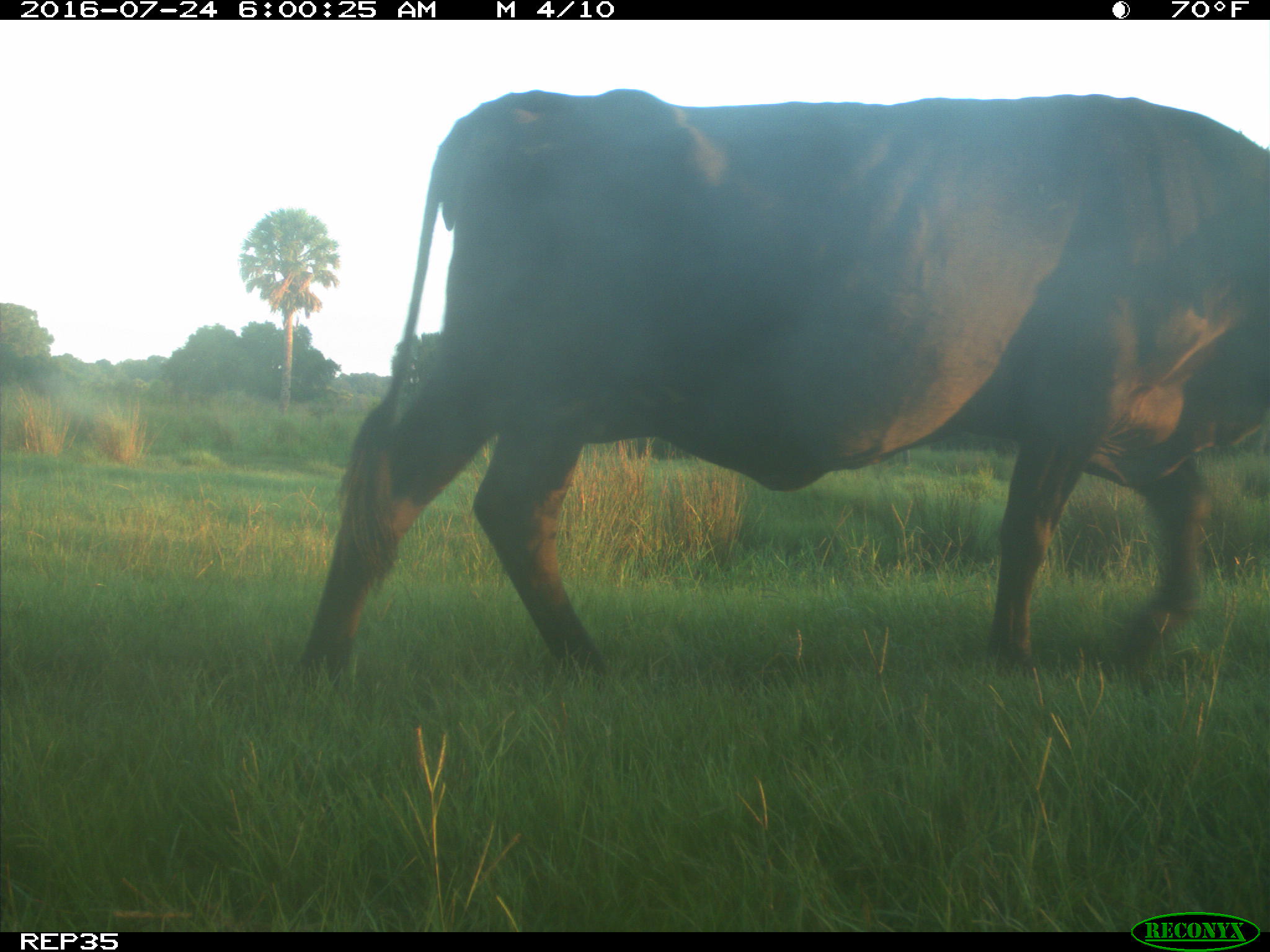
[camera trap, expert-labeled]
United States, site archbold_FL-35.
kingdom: Animalia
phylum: Chordata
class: Mammalia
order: Artiodactyla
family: Bovidae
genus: Bos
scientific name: Bos taurus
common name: domestic cow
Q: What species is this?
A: Bos taurus (domestic cow).